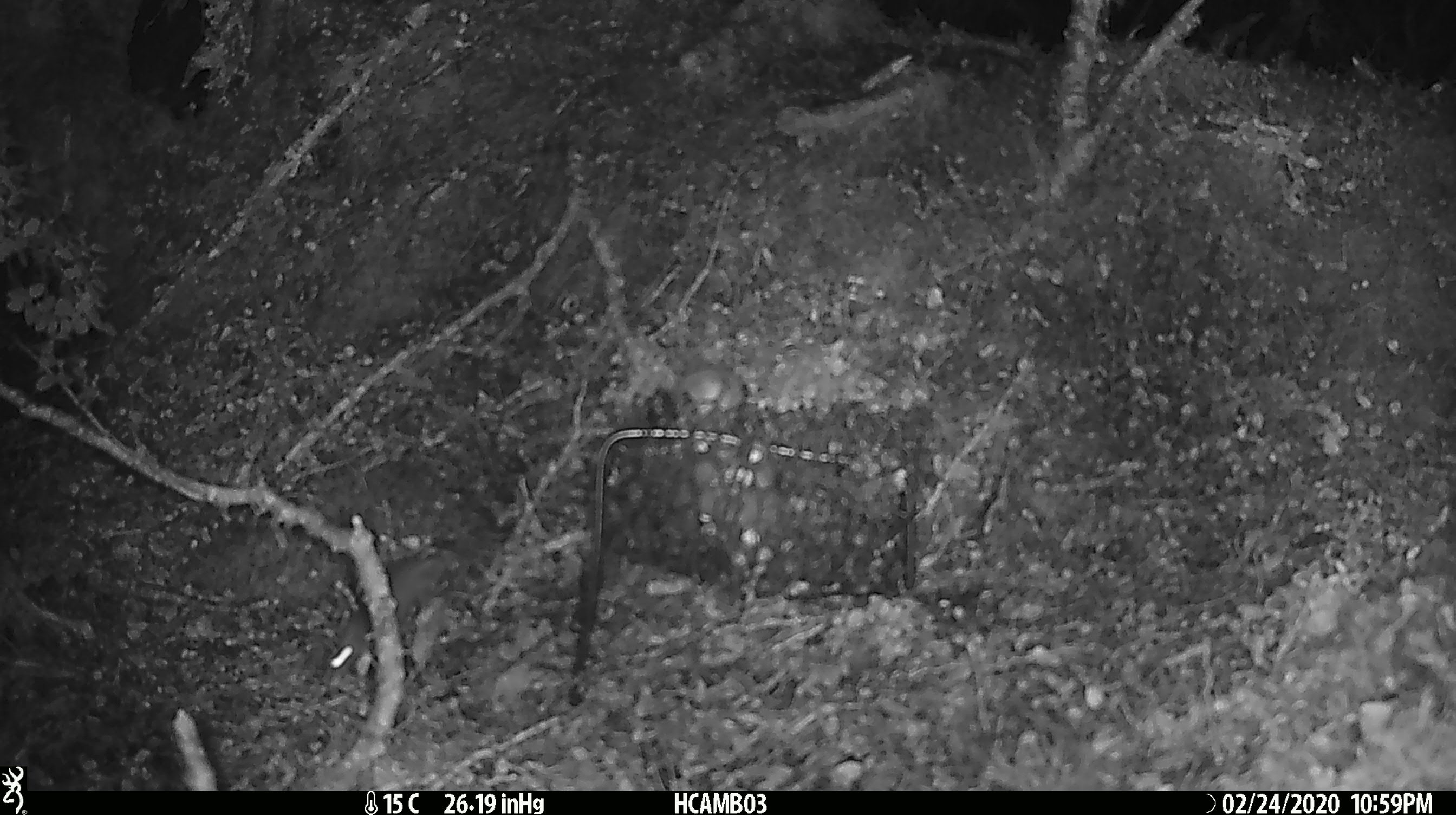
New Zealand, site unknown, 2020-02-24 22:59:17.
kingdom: Animalia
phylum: Chordata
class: Mammalia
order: Rodentia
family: Muridae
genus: Mus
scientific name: Mus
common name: mouse